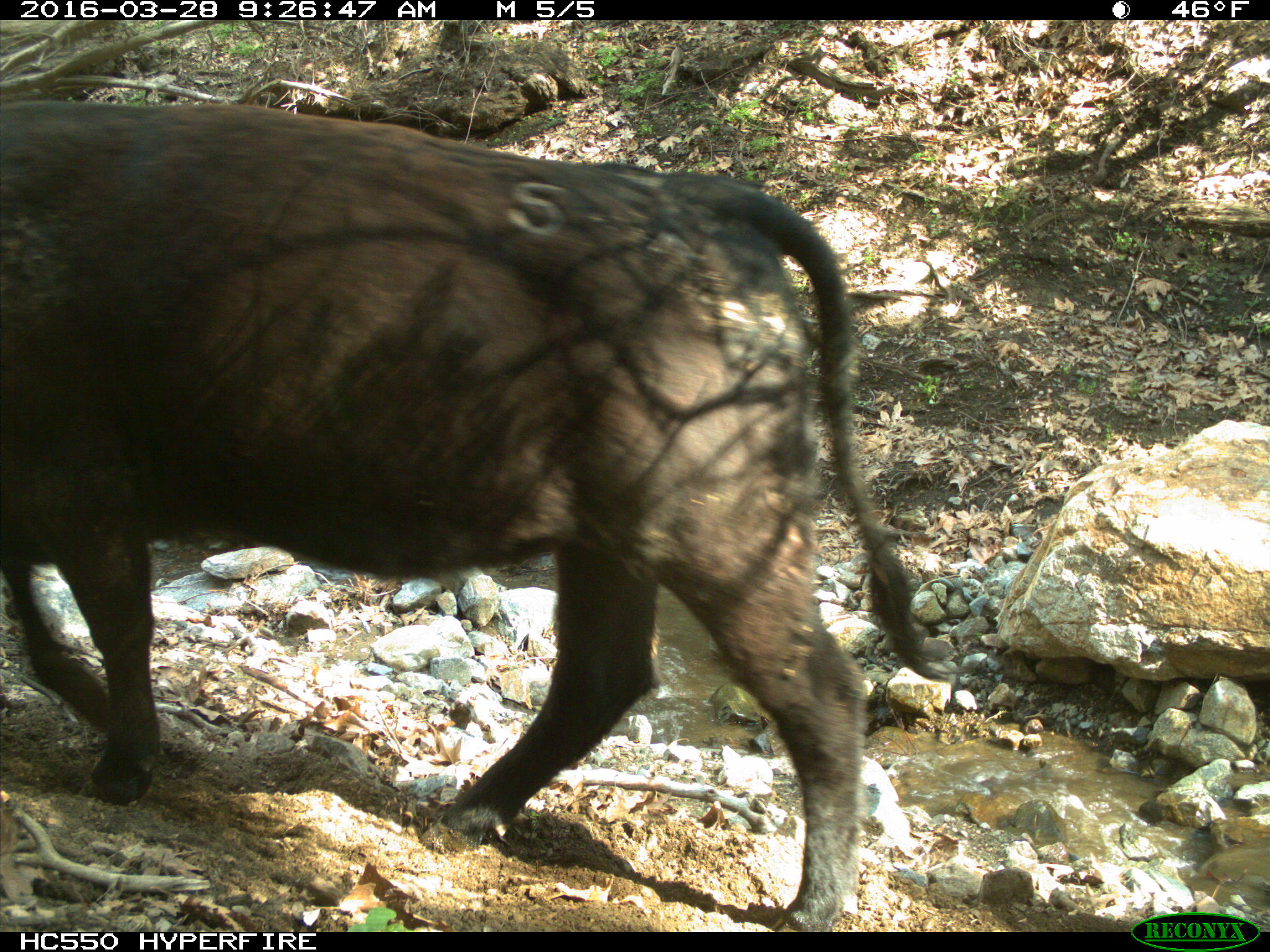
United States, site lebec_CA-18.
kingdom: Animalia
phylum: Chordata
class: Mammalia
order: Artiodactyla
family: Bovidae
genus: Bos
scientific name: Bos taurus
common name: domestic cow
Bos taurus (domestic cow).